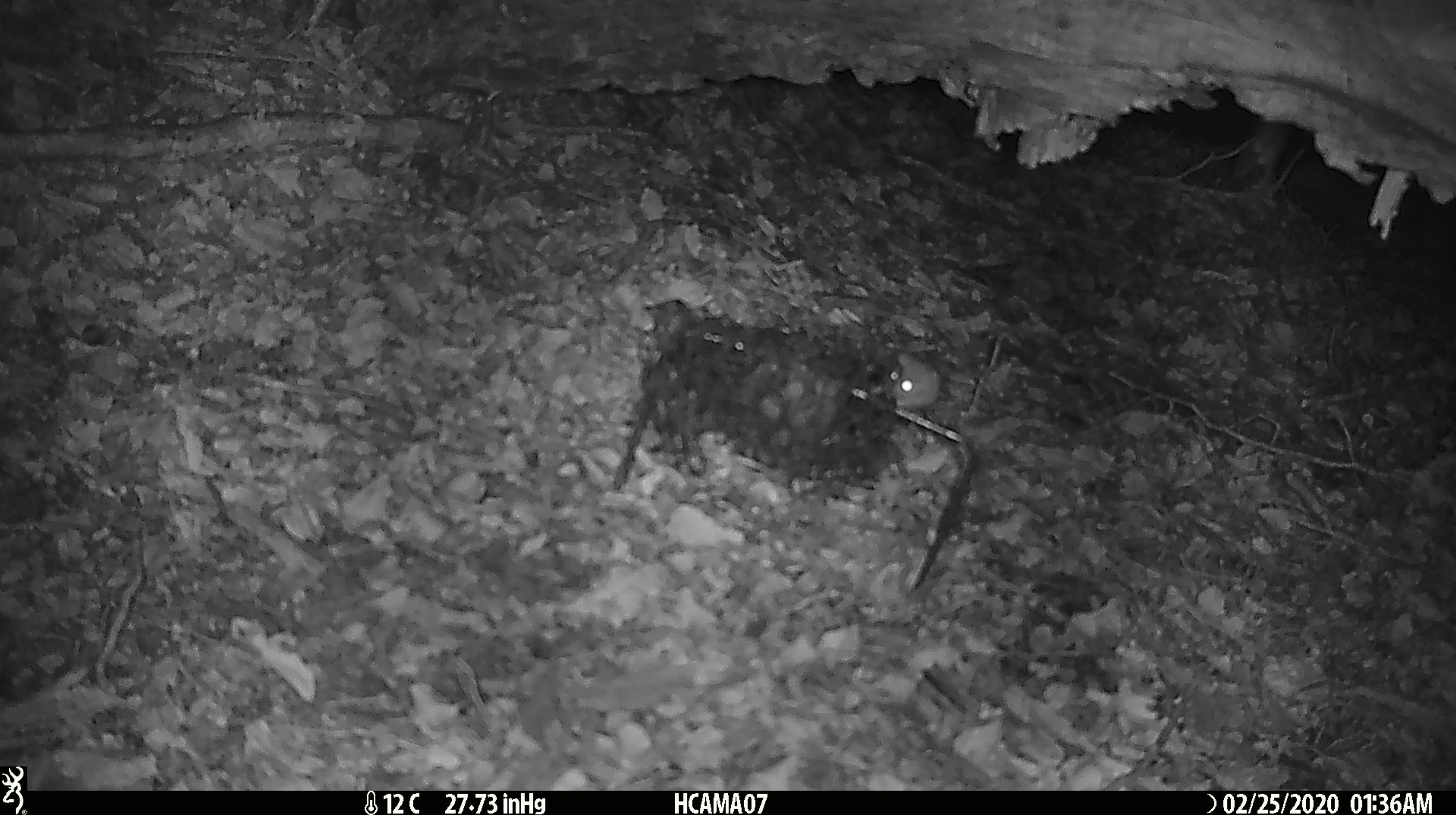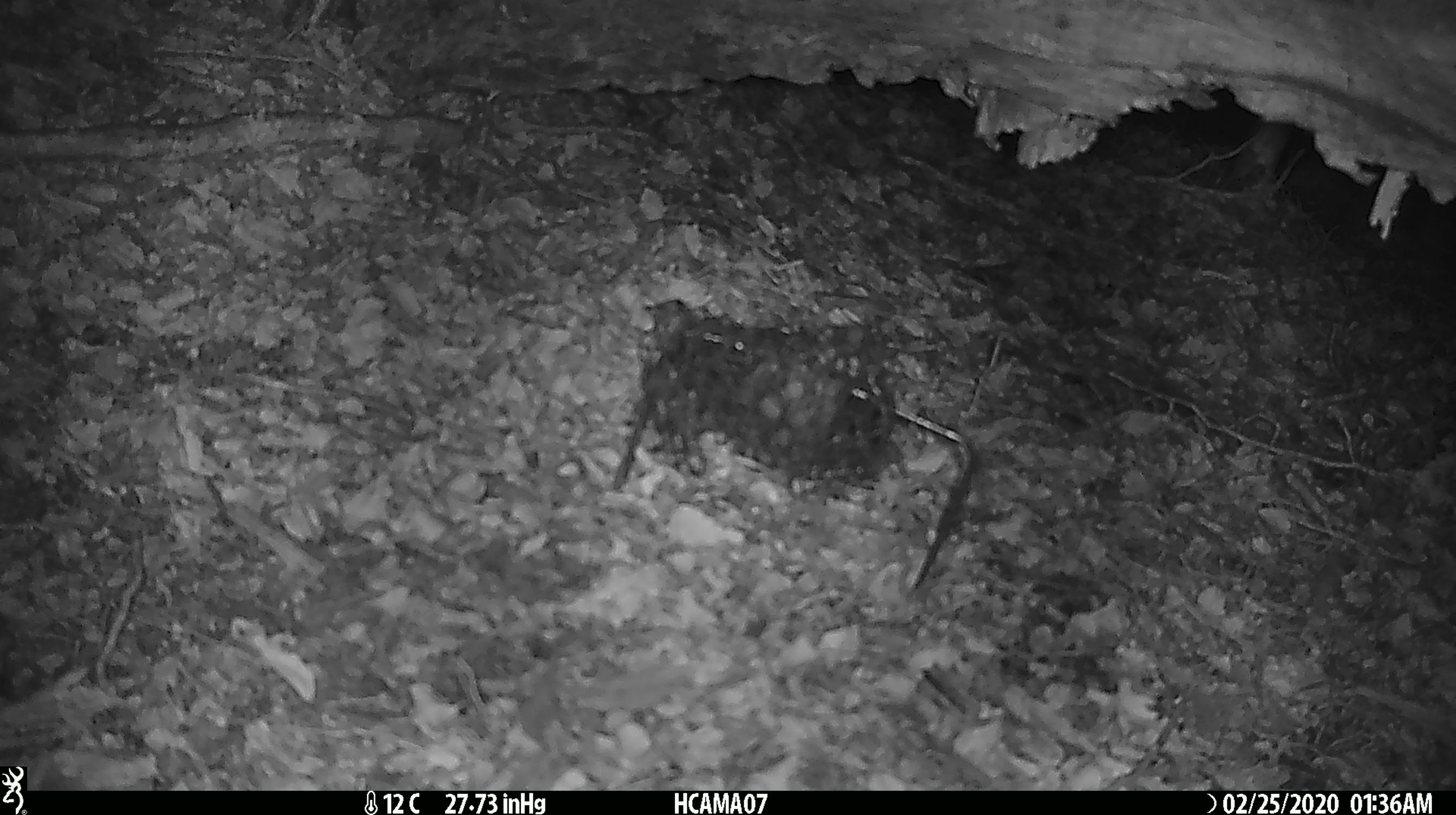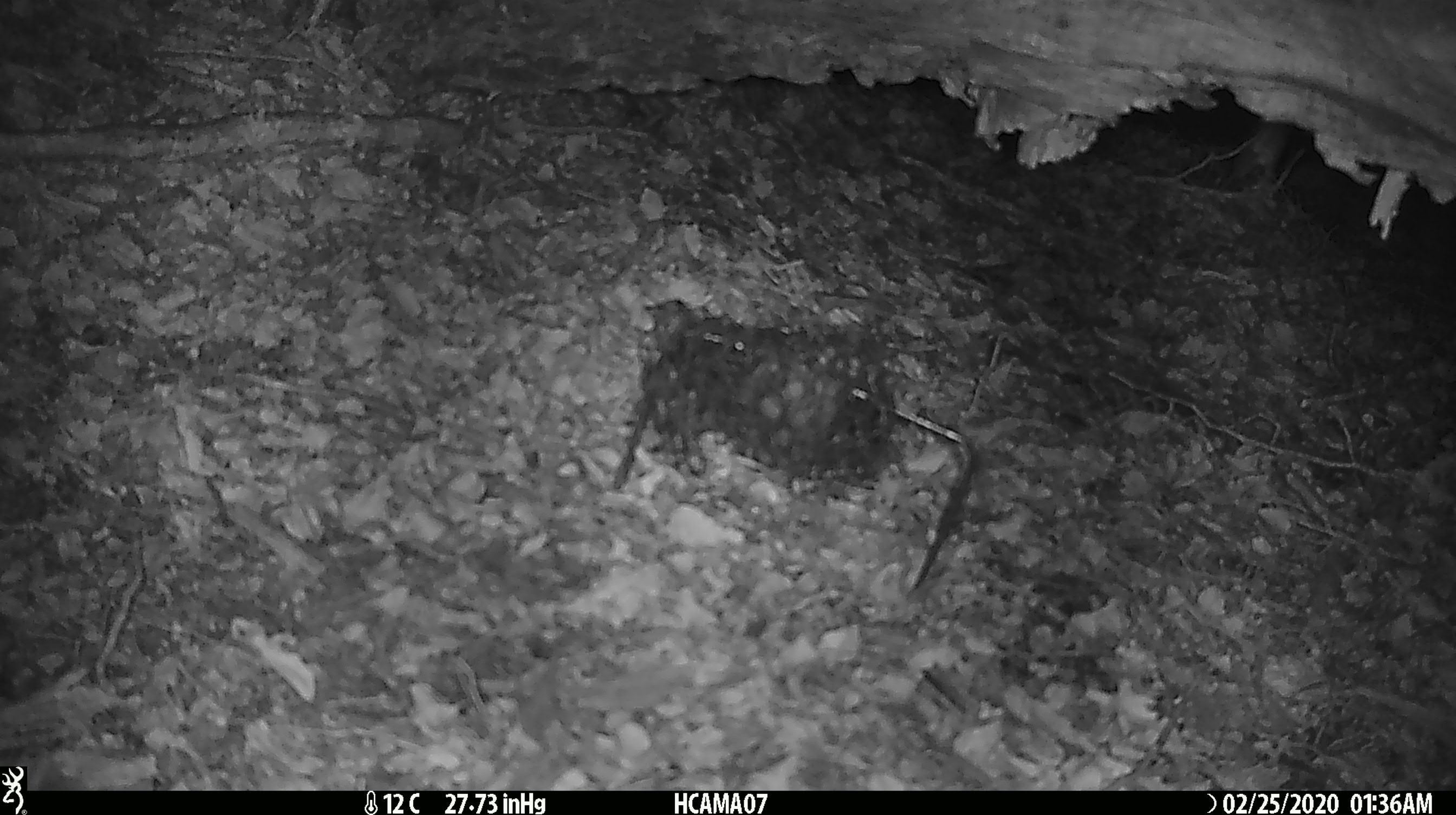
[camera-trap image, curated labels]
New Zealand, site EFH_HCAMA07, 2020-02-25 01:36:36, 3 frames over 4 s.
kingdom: Animalia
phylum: Chordata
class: Mammalia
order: Rodentia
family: Muridae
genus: Mus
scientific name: Mus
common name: mouse